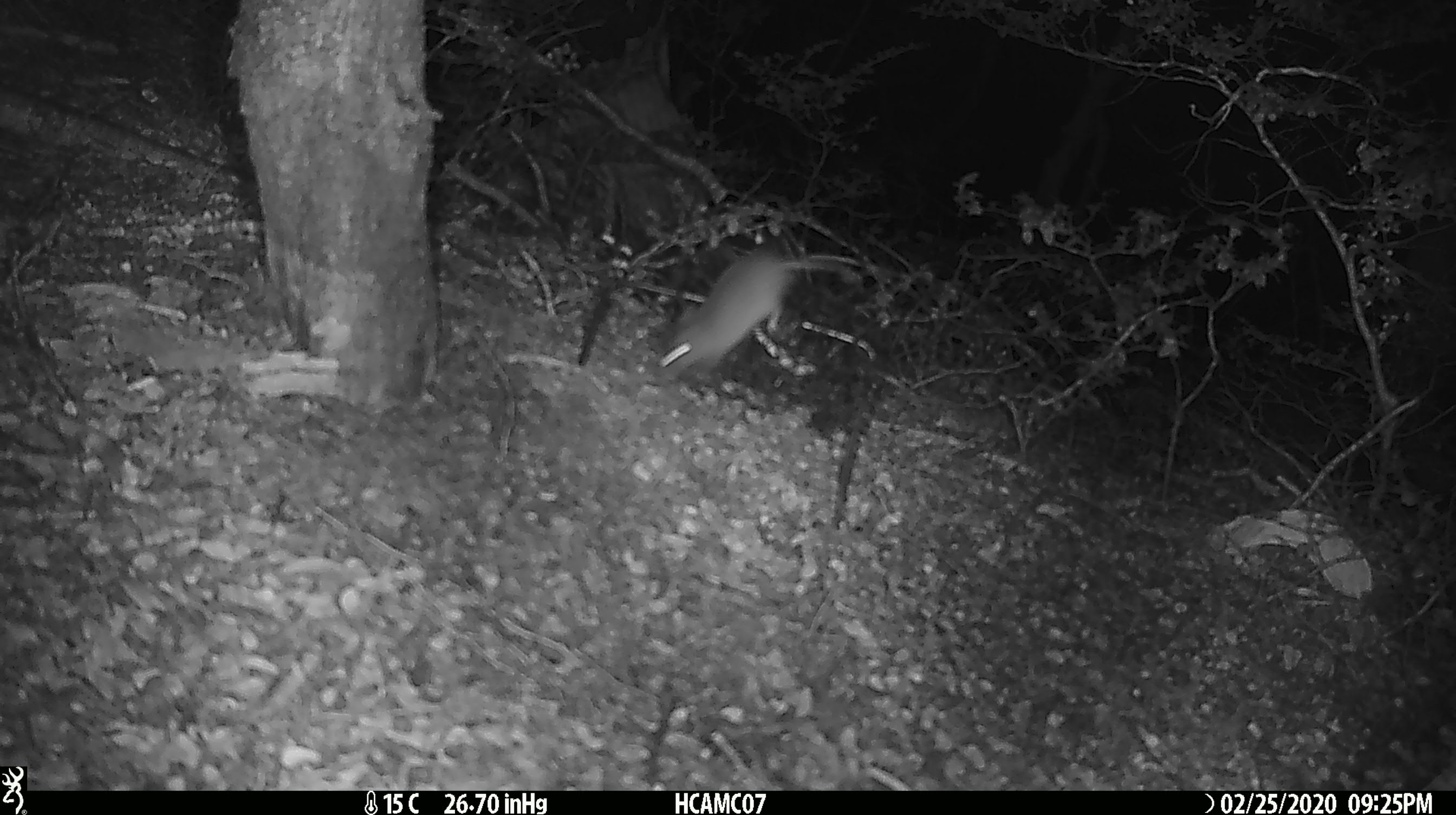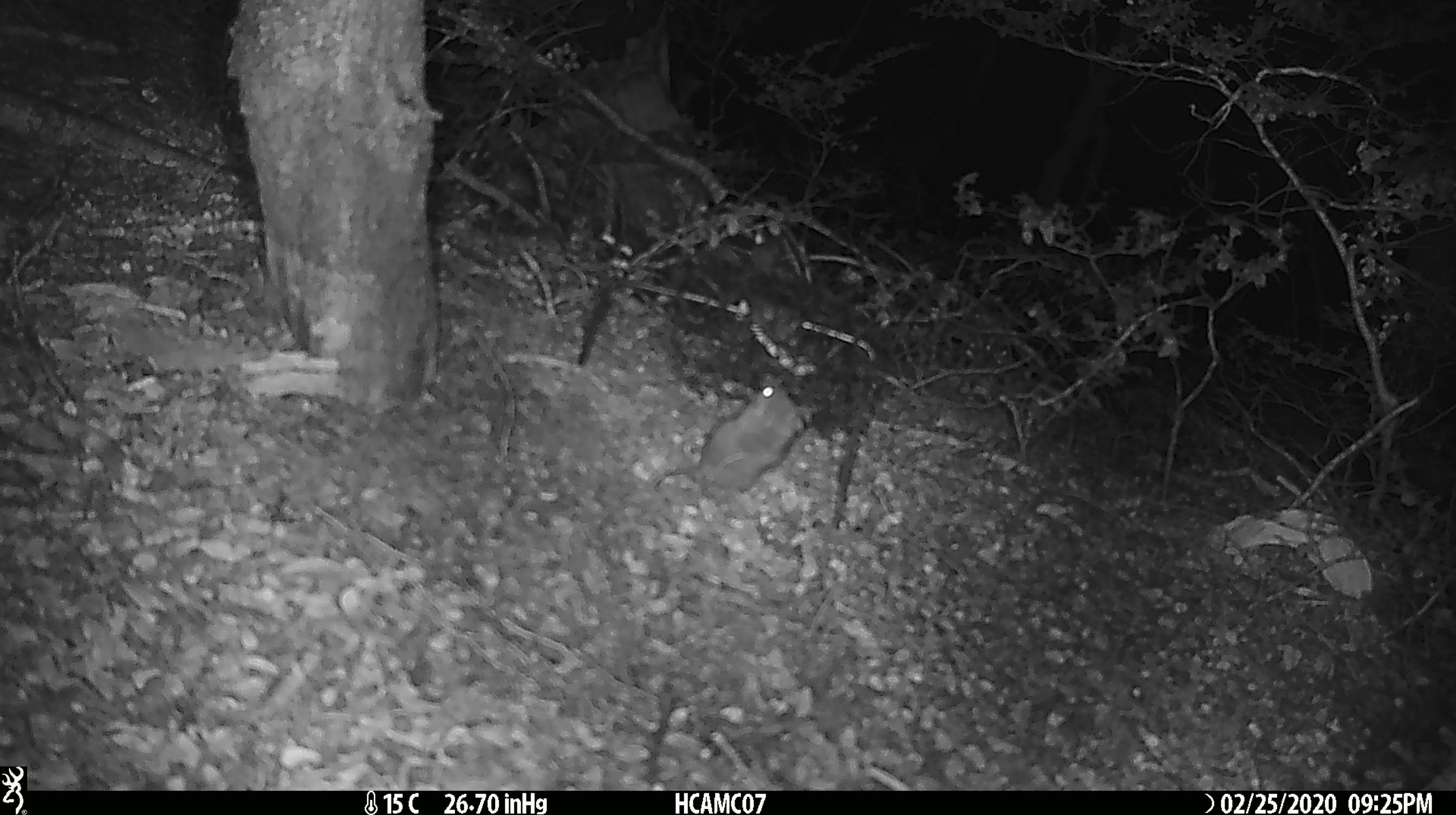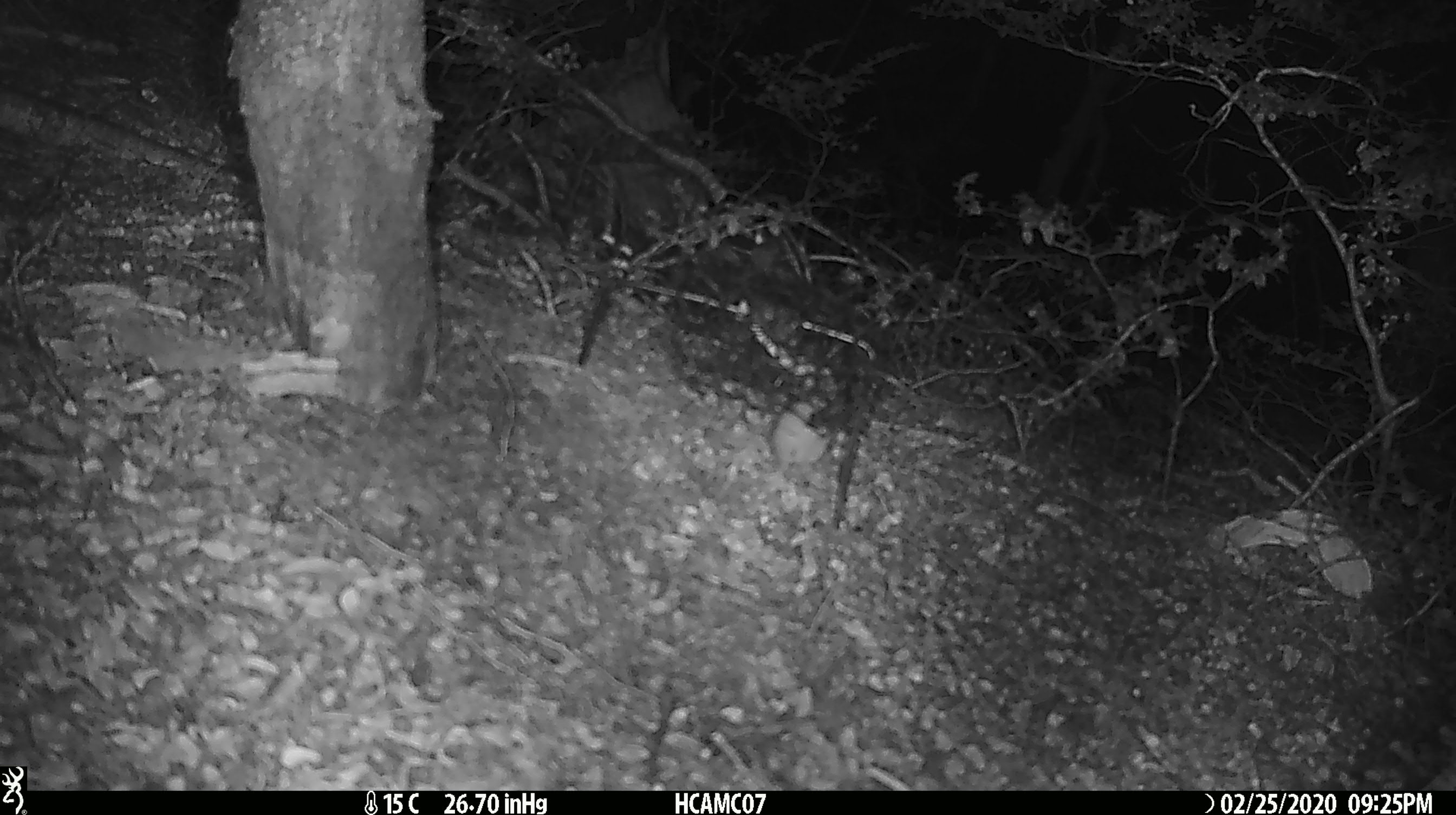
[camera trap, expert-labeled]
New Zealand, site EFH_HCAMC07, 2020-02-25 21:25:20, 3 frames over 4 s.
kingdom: Animalia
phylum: Chordata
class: Mammalia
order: Rodentia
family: Muridae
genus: Mus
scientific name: Mus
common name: mouse